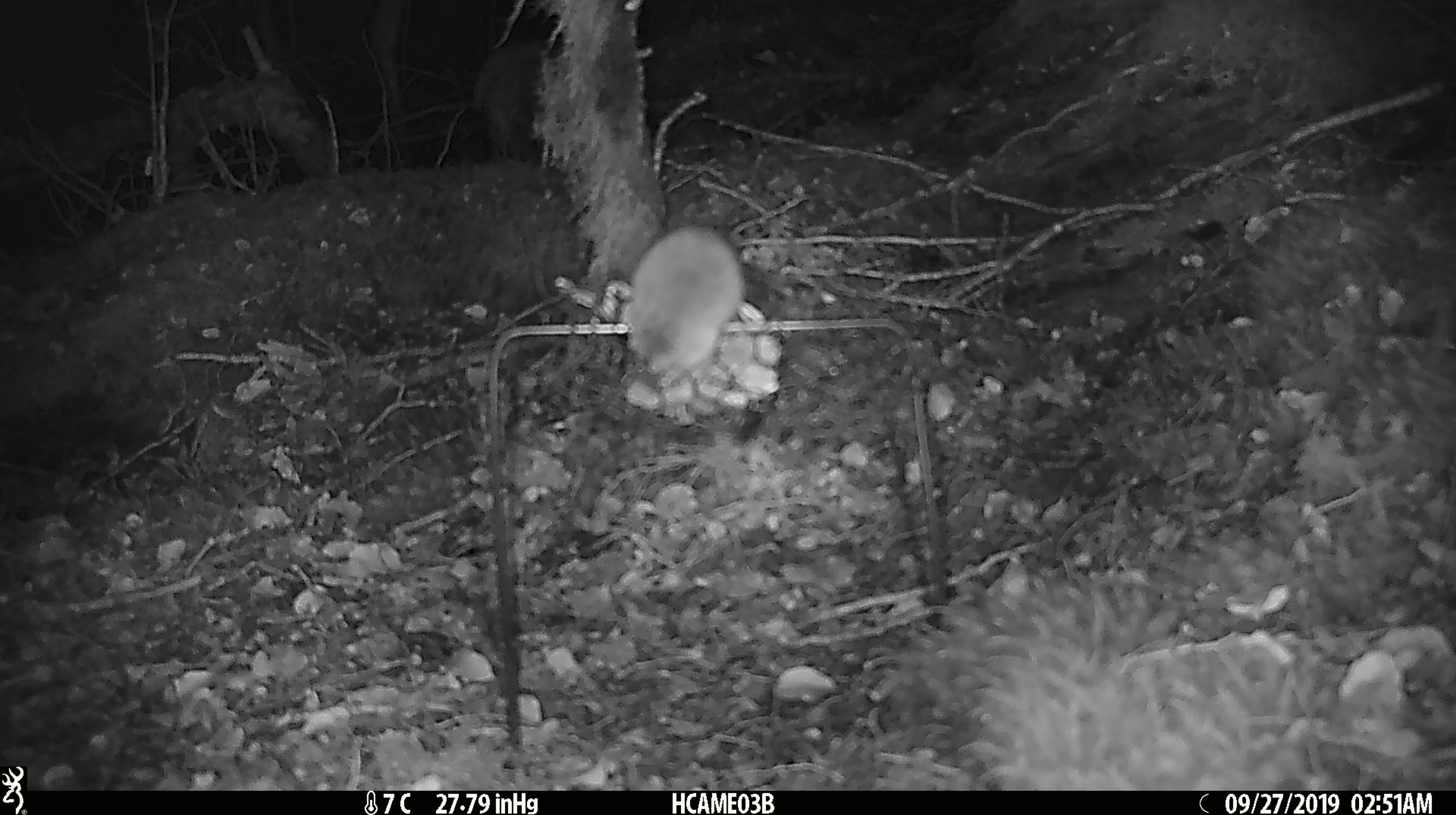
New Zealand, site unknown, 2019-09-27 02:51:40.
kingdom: Animalia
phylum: Chordata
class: Mammalia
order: Rodentia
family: Muridae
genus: Mus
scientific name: Mus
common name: mouse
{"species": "mouse (Mus)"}